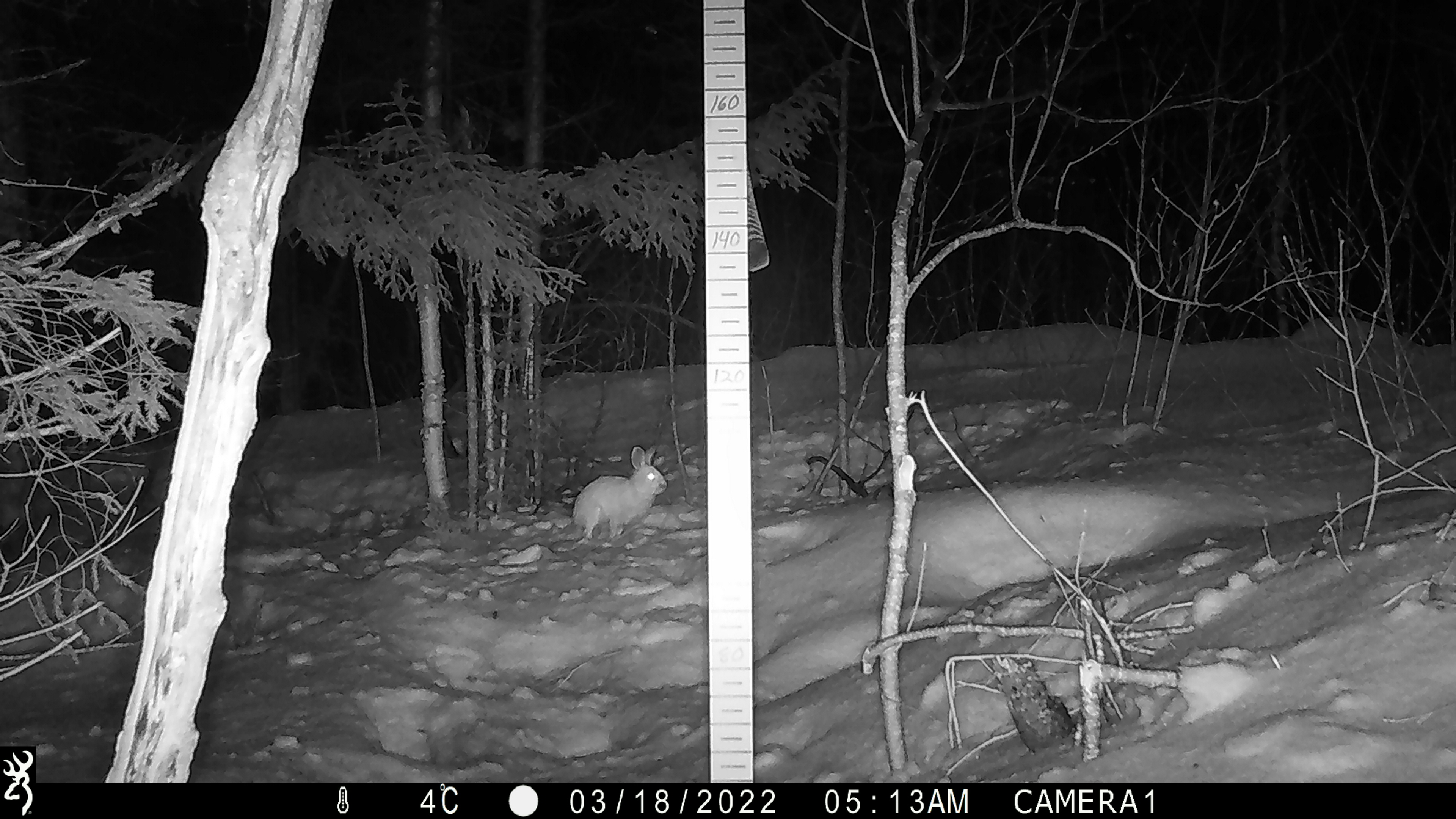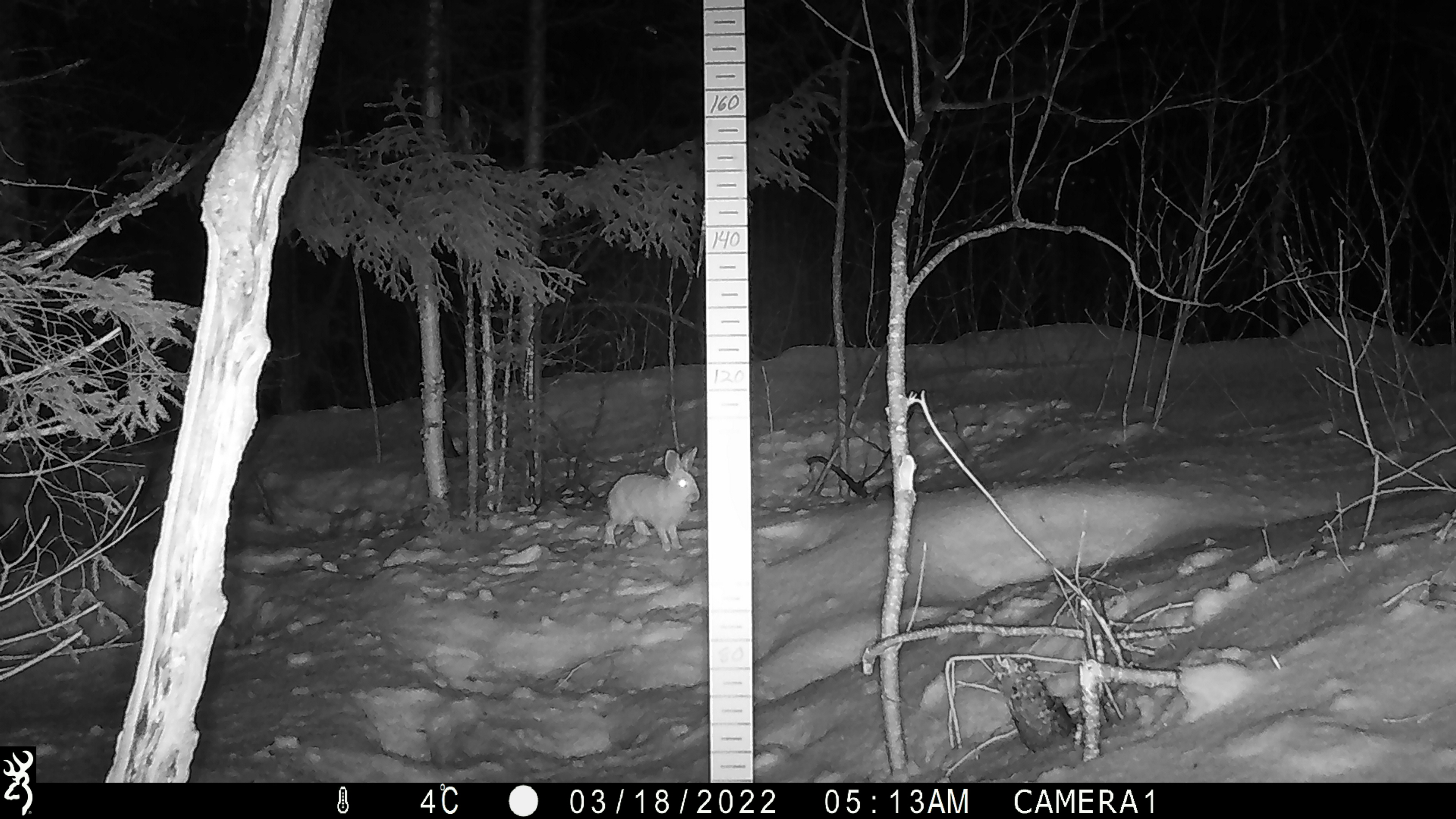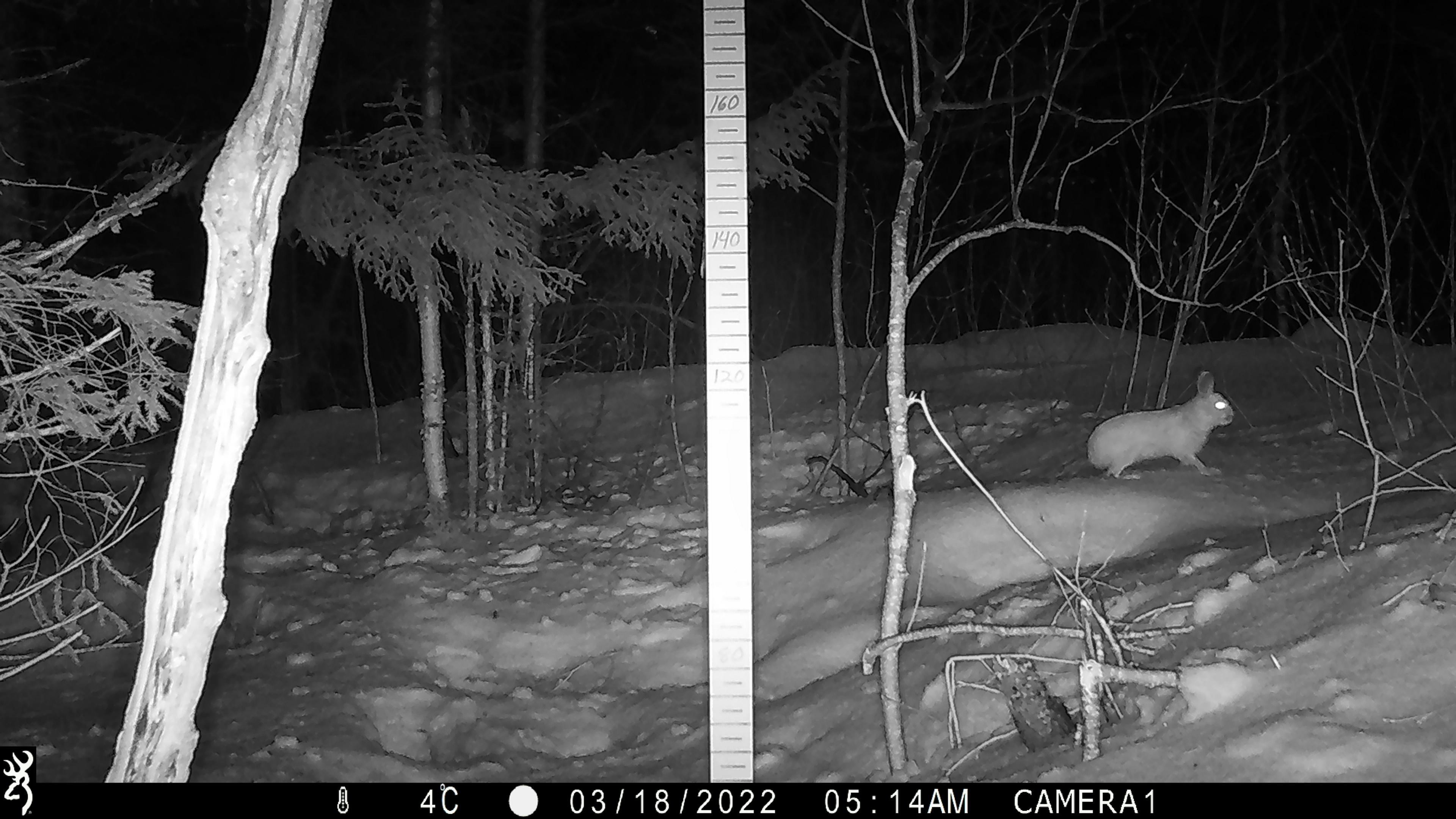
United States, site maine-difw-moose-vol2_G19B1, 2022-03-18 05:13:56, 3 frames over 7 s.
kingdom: Animalia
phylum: Chordata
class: Mammalia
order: Lagomorpha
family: Leporidae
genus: Lepus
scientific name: Lepus americanus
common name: snowshoe hare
Snowshoe hare (Lepus americanus).